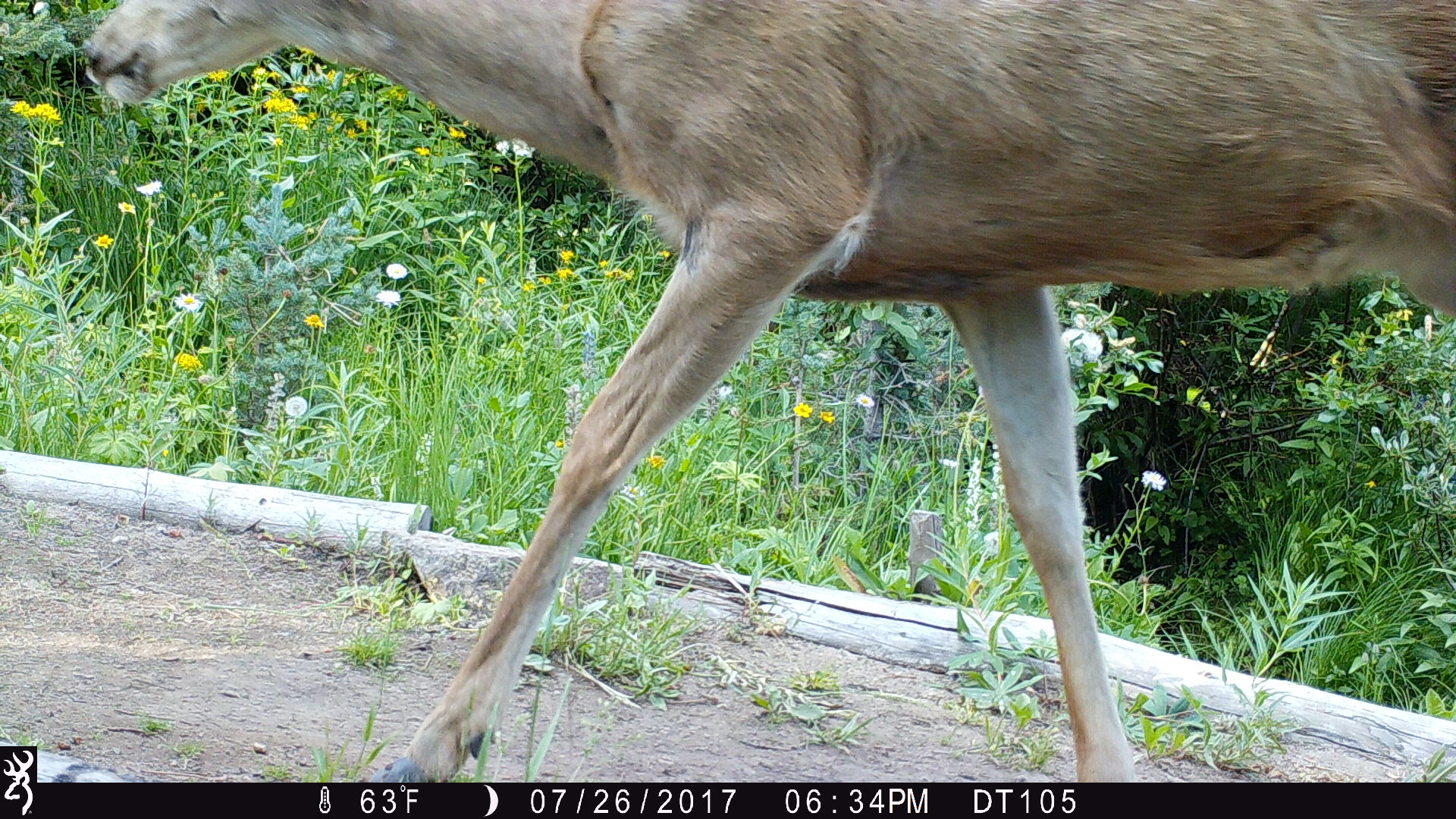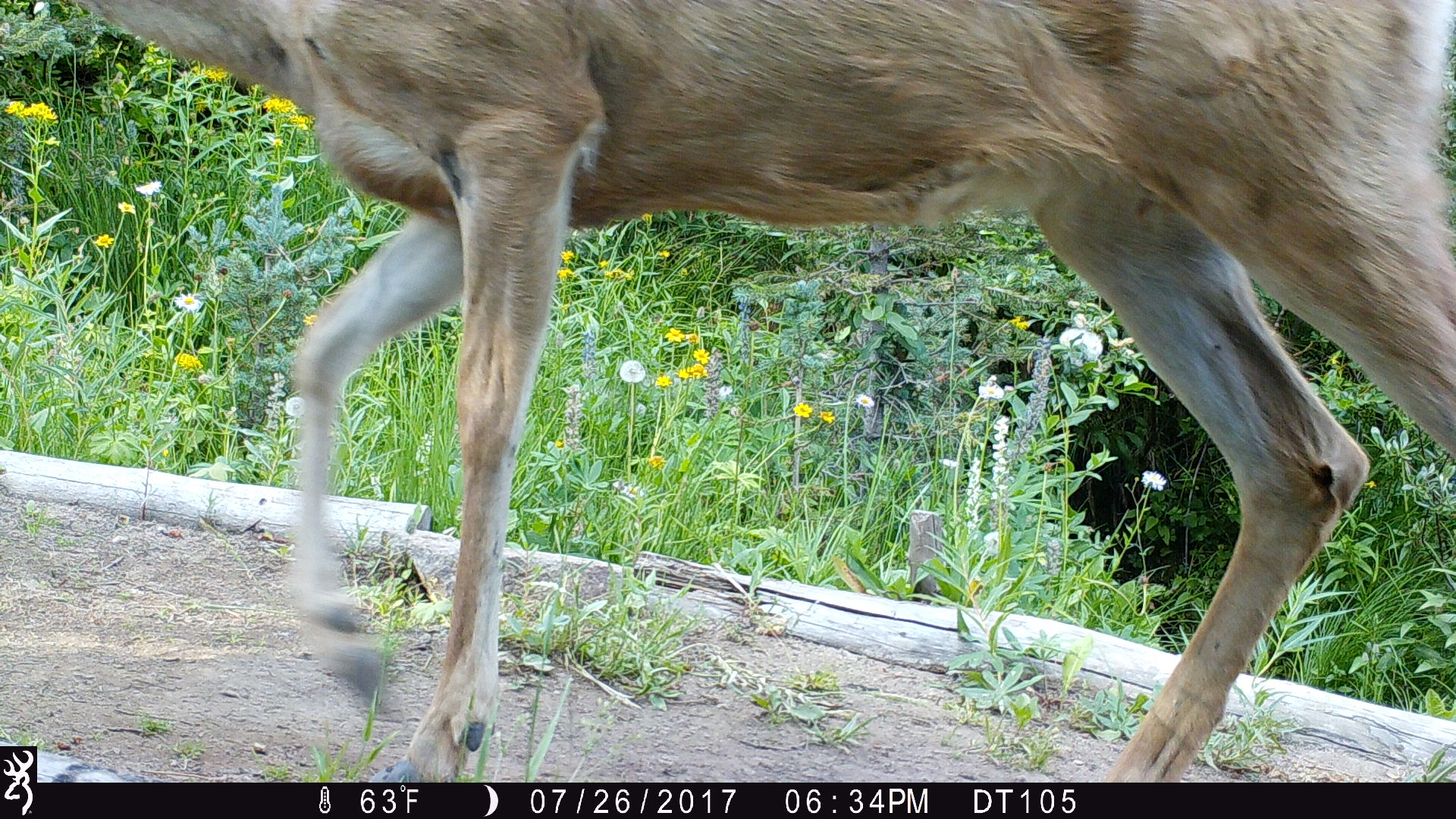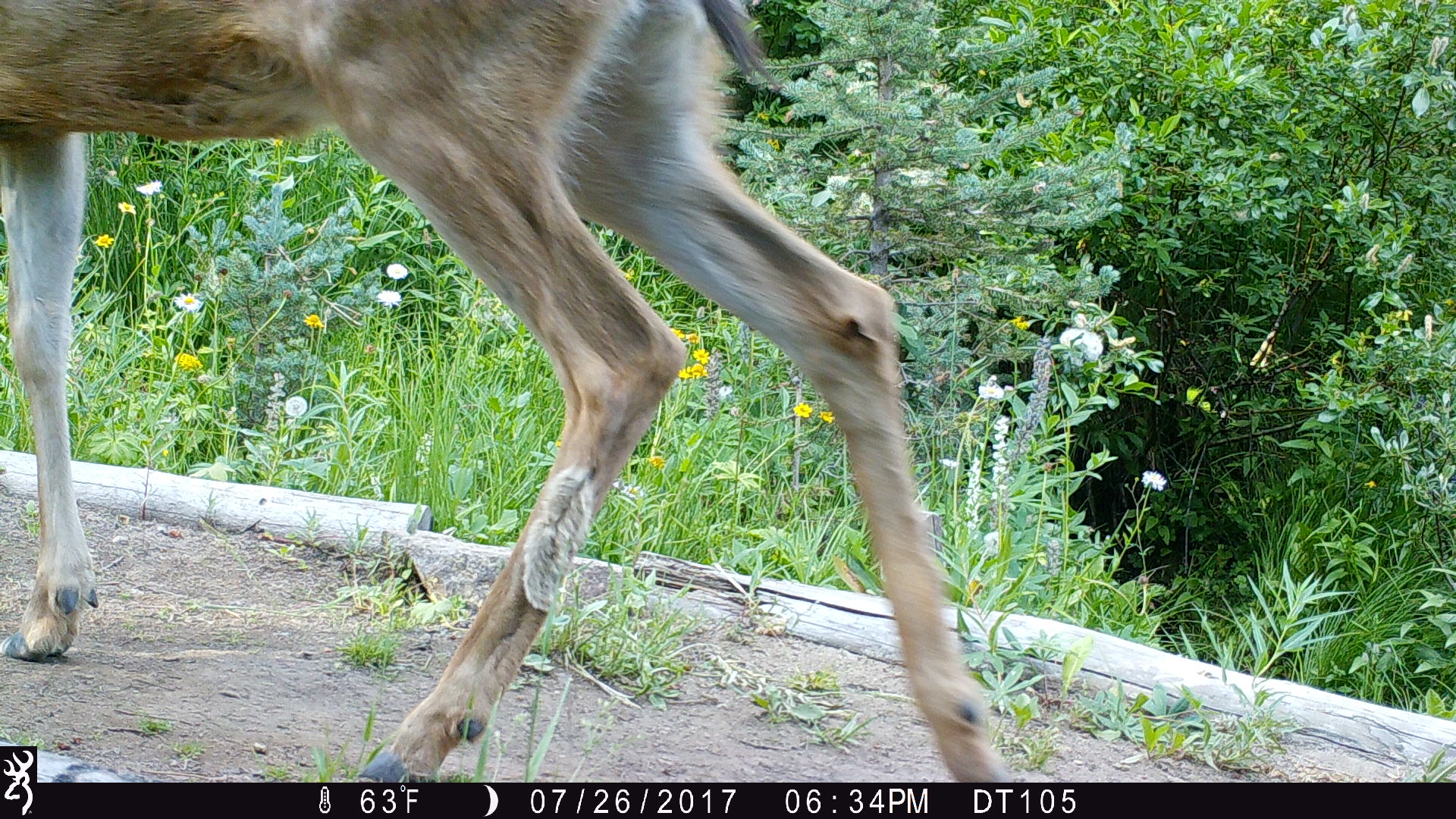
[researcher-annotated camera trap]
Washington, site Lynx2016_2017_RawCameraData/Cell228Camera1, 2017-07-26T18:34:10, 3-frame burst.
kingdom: Animalia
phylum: Chordata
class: Mammalia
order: Artiodactyla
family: Cervidae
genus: Odocoileus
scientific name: Odocoileus hemionus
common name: mule deer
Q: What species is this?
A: Odocoileus hemionus (mule deer).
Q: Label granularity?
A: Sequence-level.